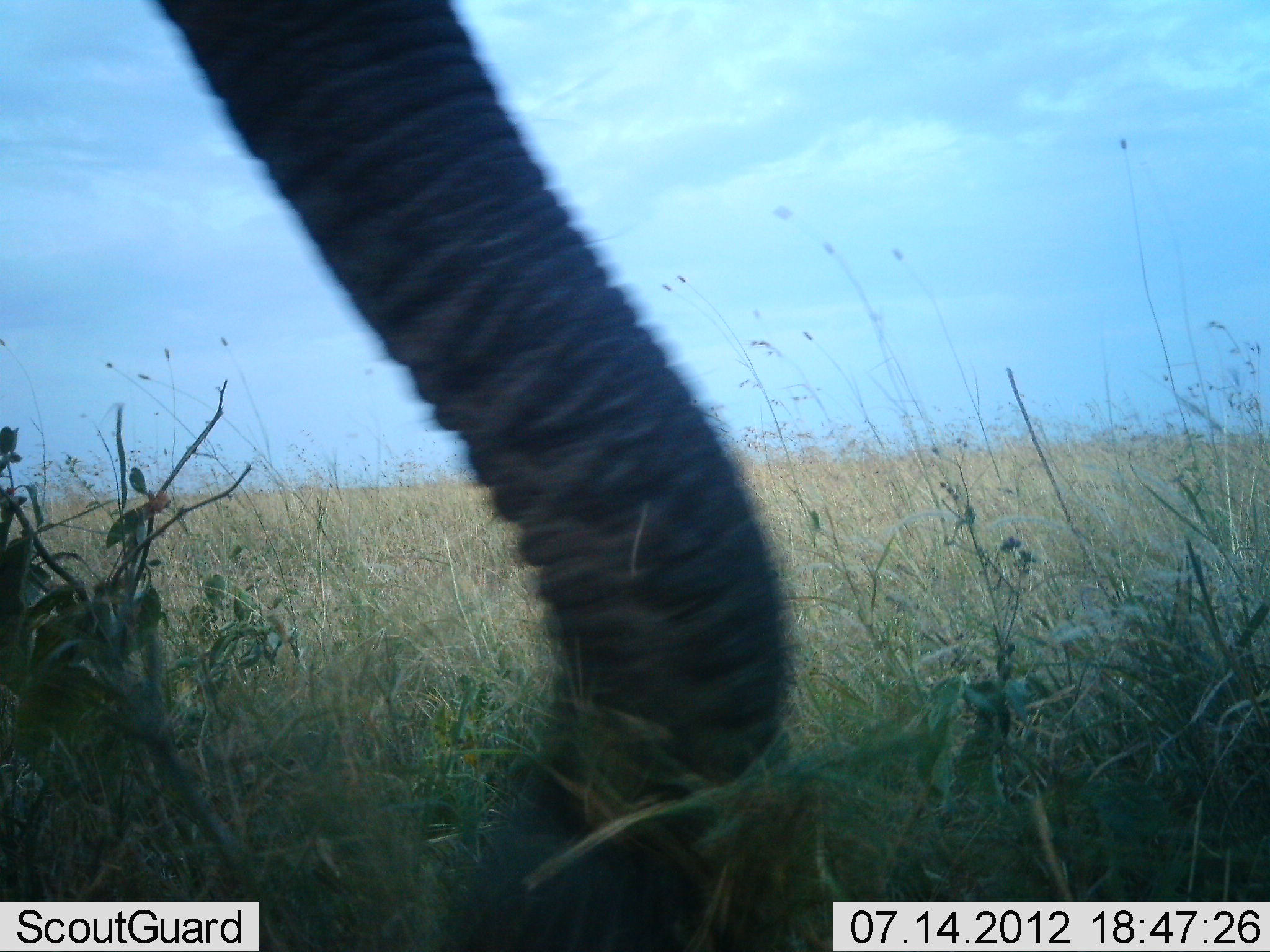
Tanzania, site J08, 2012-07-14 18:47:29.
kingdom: Animalia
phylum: Chordata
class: Mammalia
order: Proboscidea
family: Elephantidae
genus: Loxodonta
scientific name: Loxodonta africana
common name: african bush elephant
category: elephant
Elephant (african bush elephant) (Loxodonta africana), count 1. Behavior (volunteer vote fractions): standing 50%, resting 0%, moving 0%, interacting 0%. Young present (vote fraction): 0%. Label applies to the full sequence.